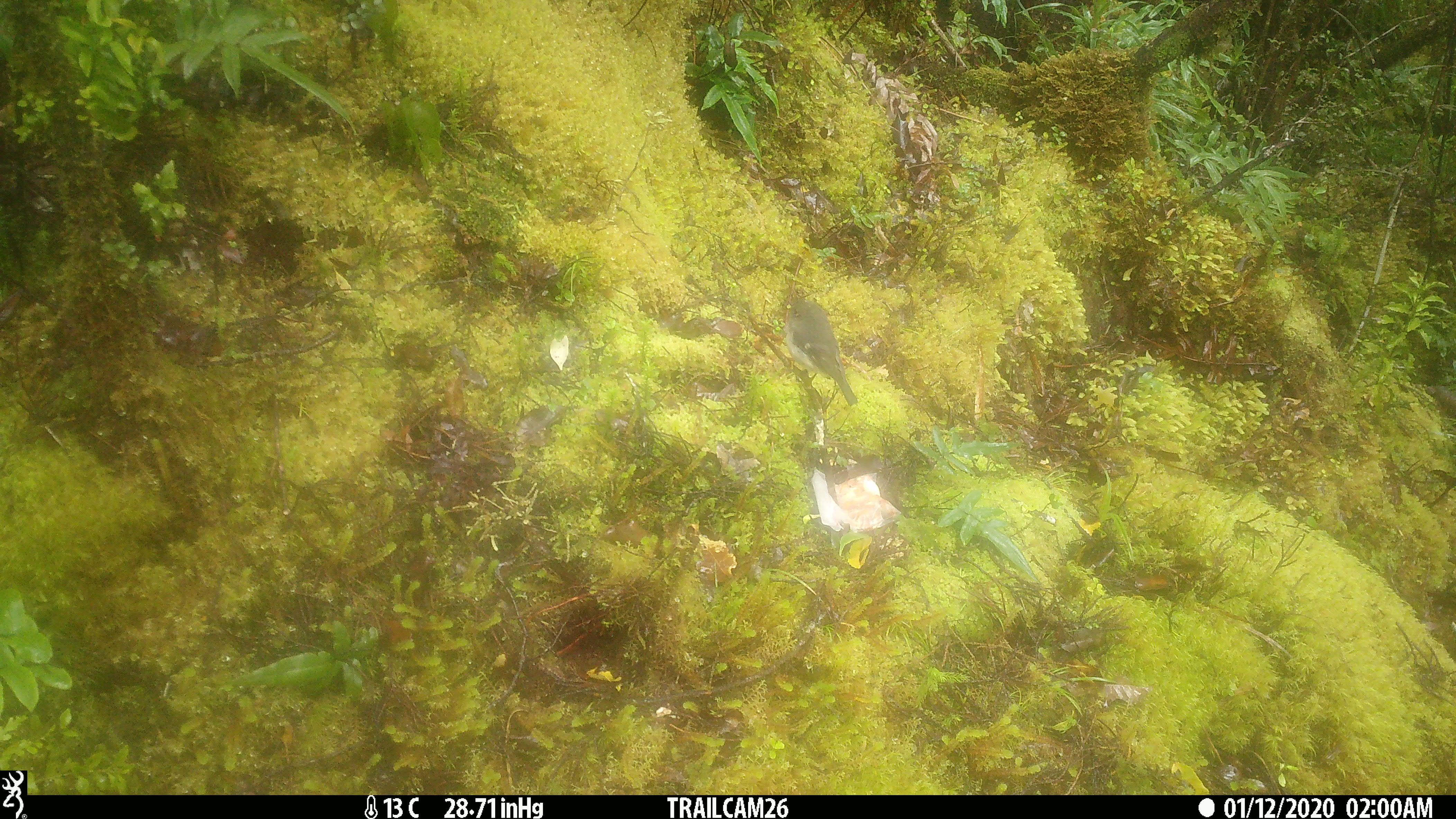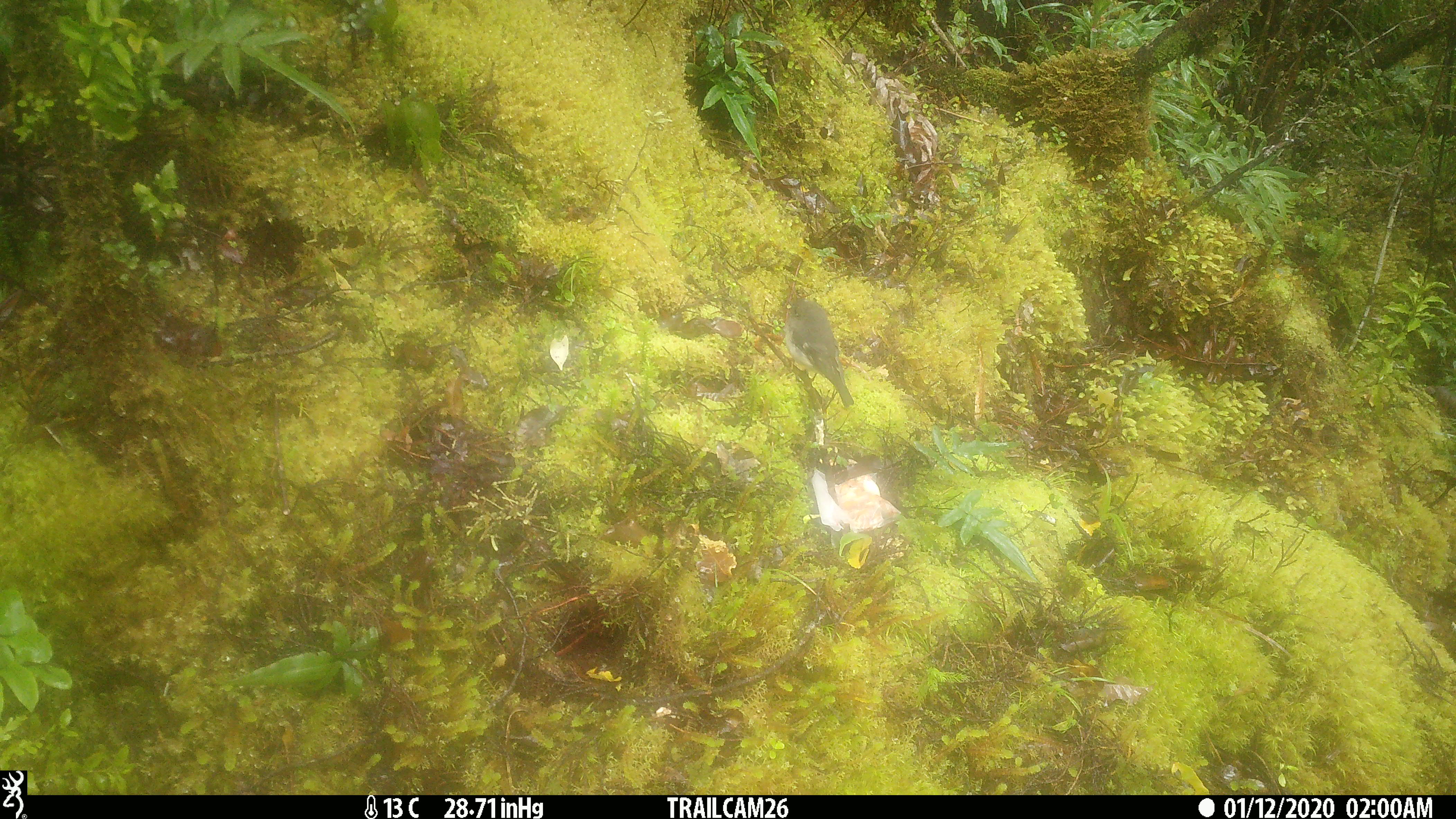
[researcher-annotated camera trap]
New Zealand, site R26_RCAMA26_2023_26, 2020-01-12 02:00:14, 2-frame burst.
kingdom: Animalia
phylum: Chordata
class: Aves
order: Passeriformes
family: Petroicidae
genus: Petroica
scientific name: Petroica macrocephala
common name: tomtit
Tomtit (Petroica macrocephala).